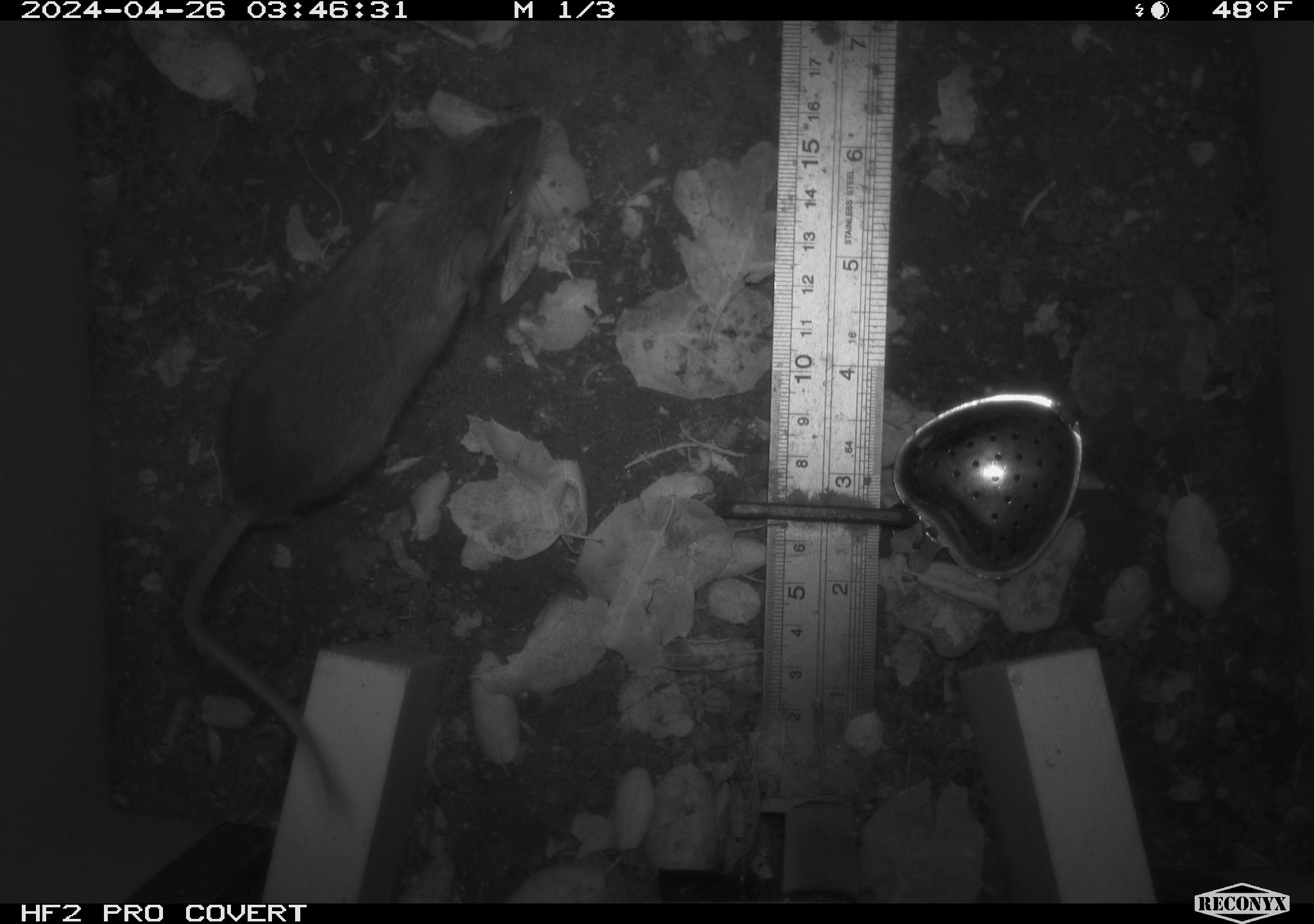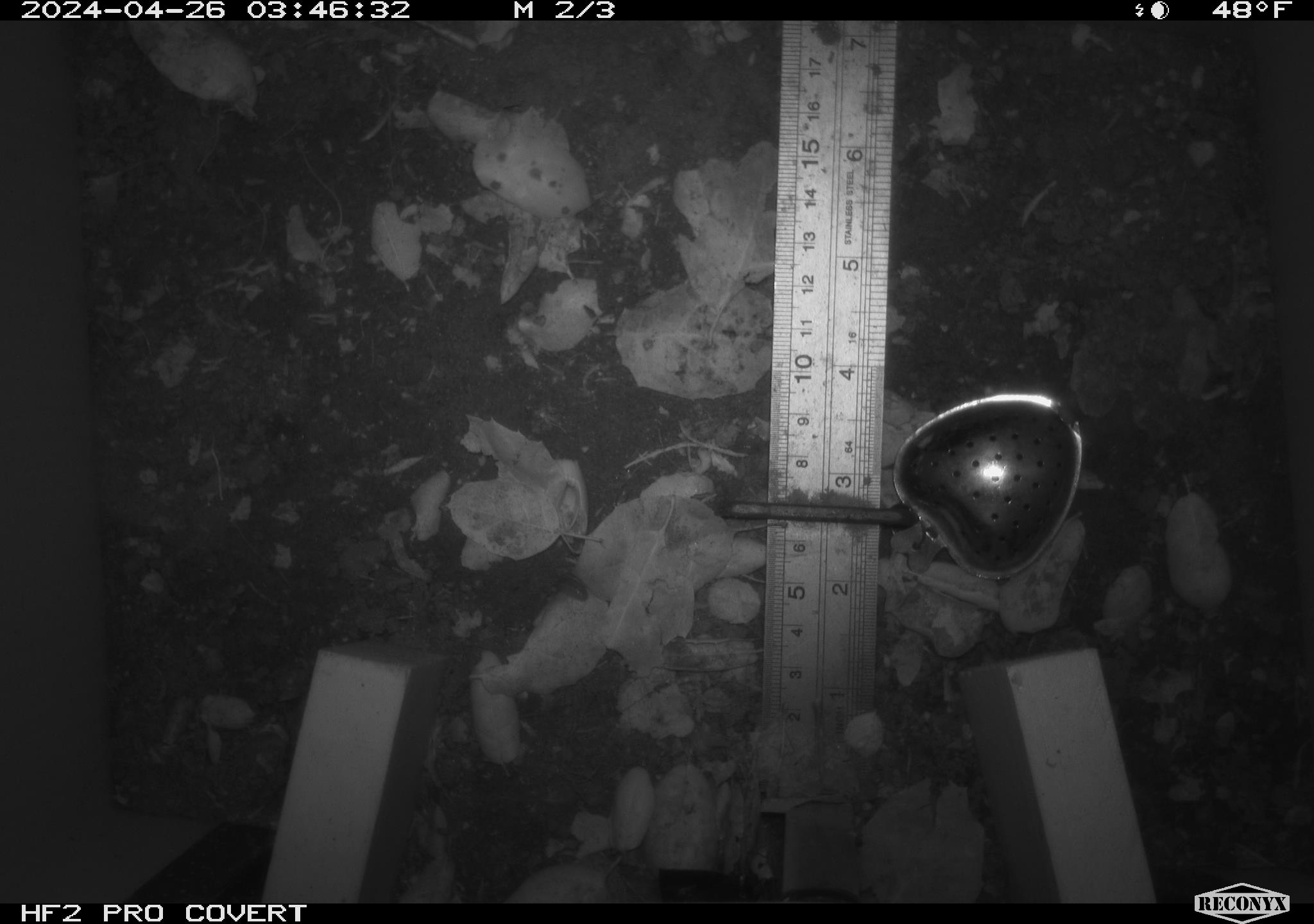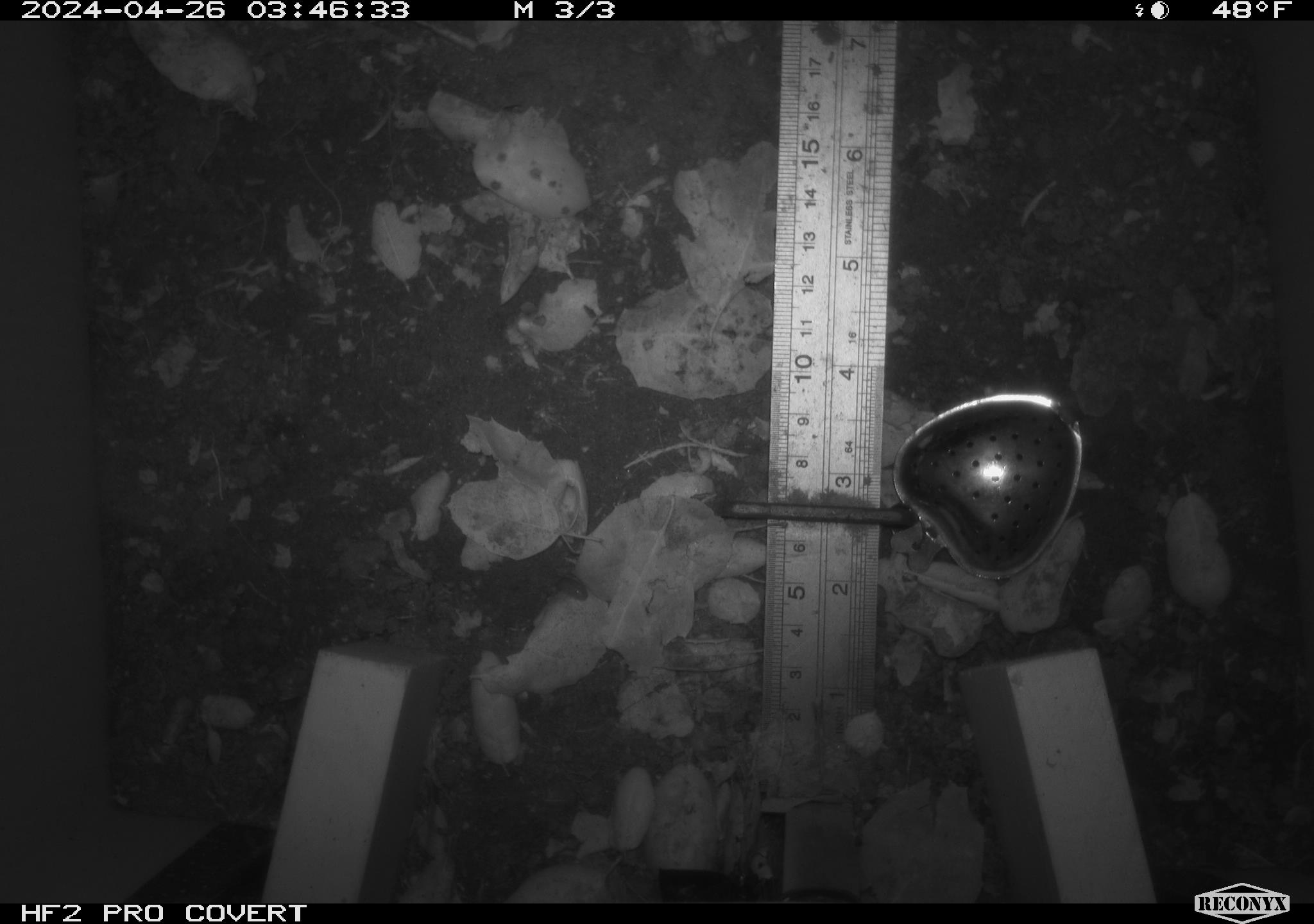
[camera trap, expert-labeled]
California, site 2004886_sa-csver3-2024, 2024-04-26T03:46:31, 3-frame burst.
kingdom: Animalia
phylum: Chordata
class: Mammalia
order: Rodentia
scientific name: Rodentia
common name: rodent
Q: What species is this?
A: Rodent (Rodentia).